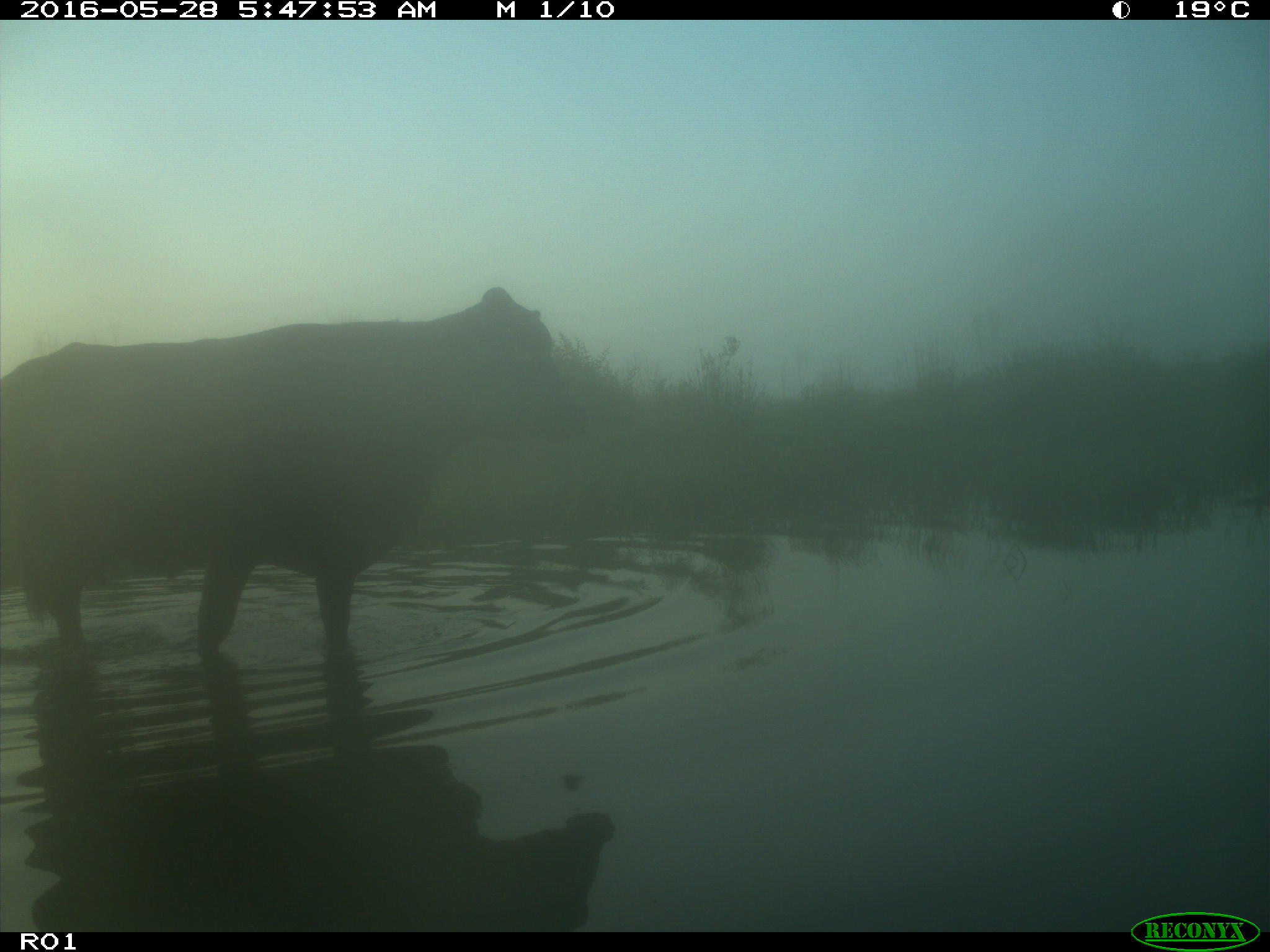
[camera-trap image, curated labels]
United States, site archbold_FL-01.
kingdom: Animalia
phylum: Chordata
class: Mammalia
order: Artiodactyla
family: Bovidae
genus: Bos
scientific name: Bos taurus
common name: domestic cow